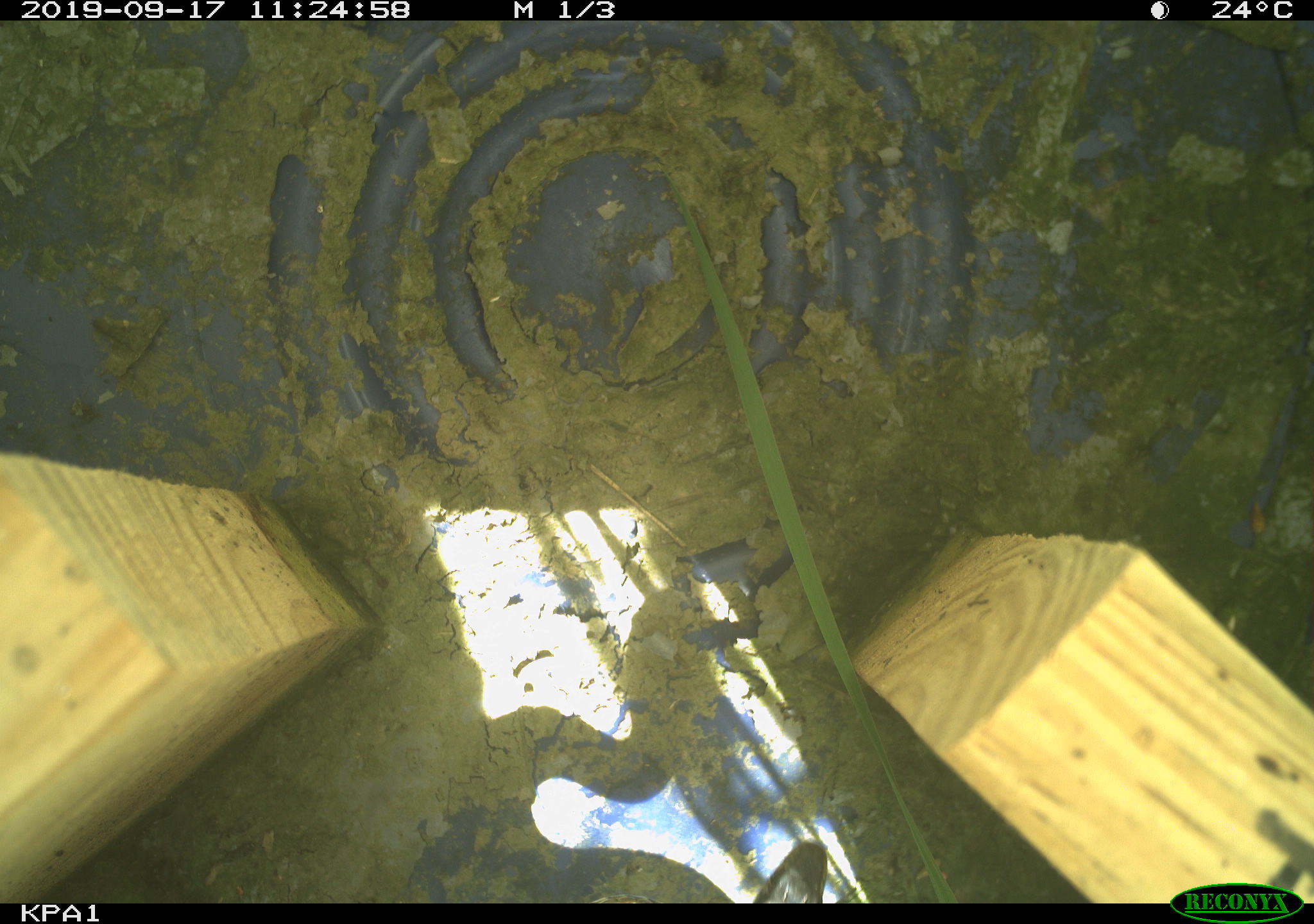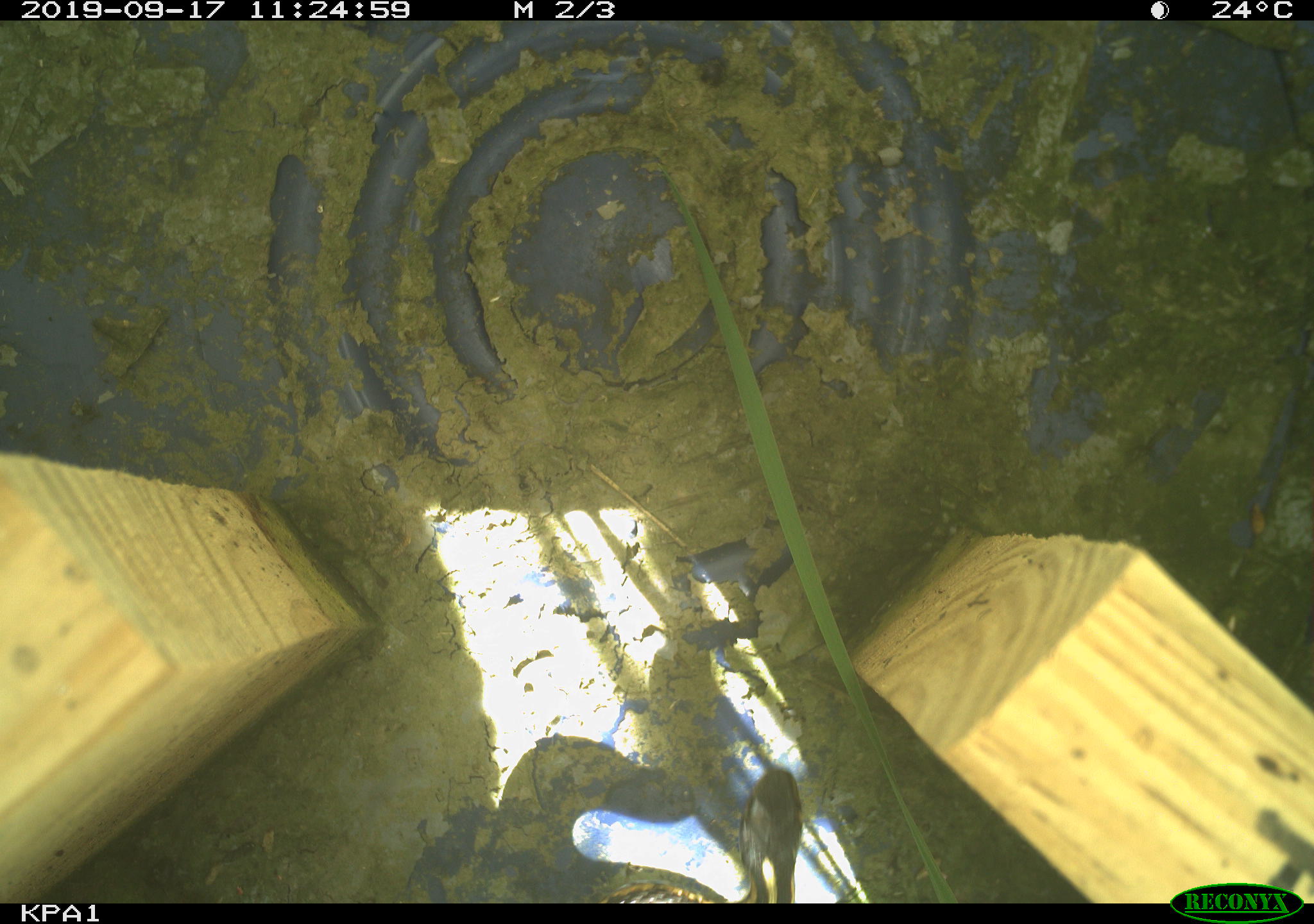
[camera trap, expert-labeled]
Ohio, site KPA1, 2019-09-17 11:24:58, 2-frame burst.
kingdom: Animalia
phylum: Chordata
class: Reptilia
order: Squamata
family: Colubridae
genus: Thamnophis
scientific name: Thamnophis sirtalis sirtalis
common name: eastern gartersnake